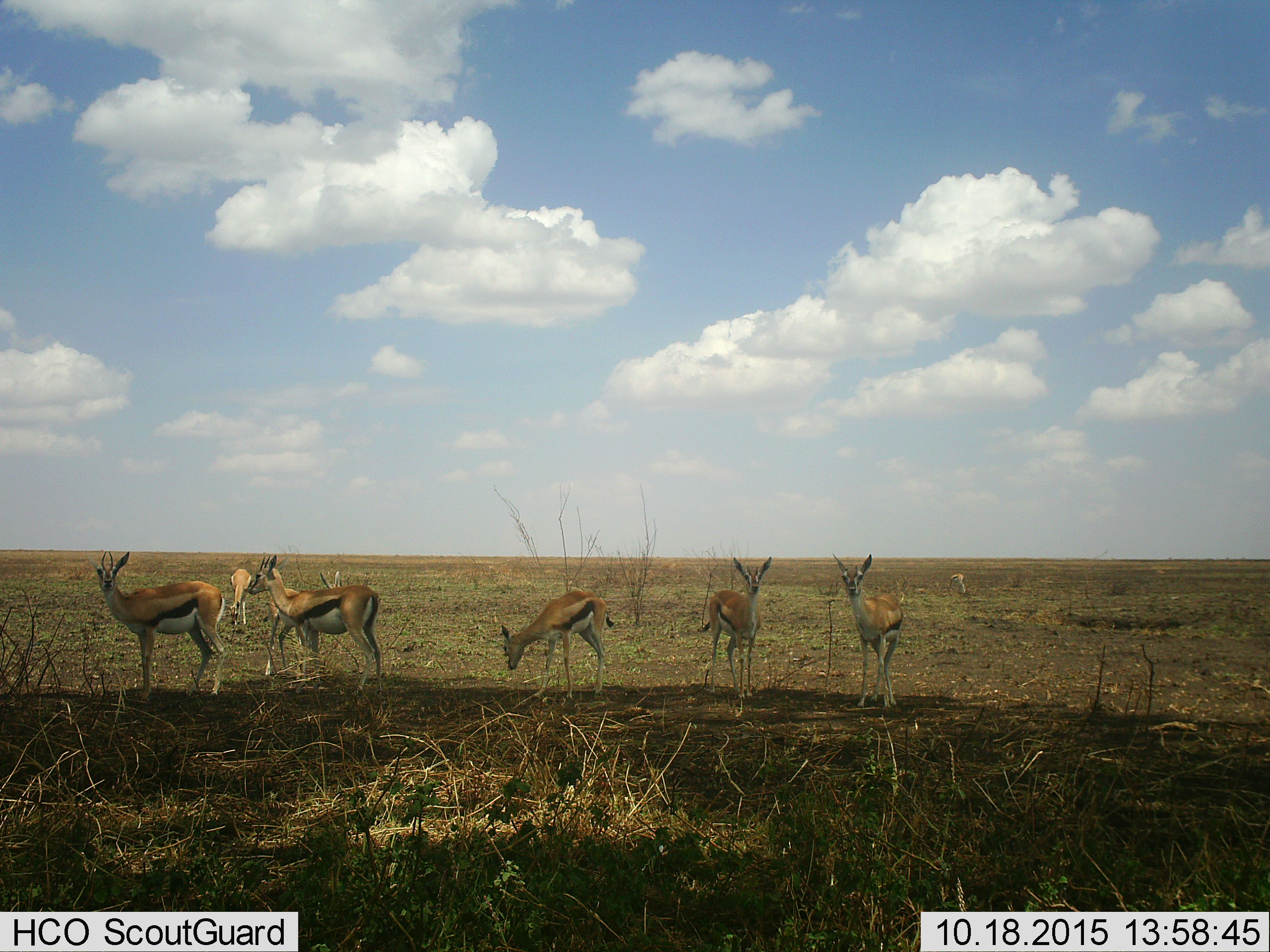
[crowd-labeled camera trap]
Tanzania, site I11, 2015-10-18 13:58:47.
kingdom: Animalia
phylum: Chordata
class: Mammalia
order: Artiodactyla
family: Bovidae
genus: Eudorcas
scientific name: Eudorcas thomsonii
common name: thomson's gazelle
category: gazellethomsons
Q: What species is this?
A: Gazellethomsons (thomson's gazelle) (Eudorcas thomsonii).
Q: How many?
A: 8.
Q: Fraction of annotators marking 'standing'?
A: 100%.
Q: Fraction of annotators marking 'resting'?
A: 0%.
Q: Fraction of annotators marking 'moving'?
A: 50%.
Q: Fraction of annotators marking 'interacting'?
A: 0%.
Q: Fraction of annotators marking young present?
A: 38%.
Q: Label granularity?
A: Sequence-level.